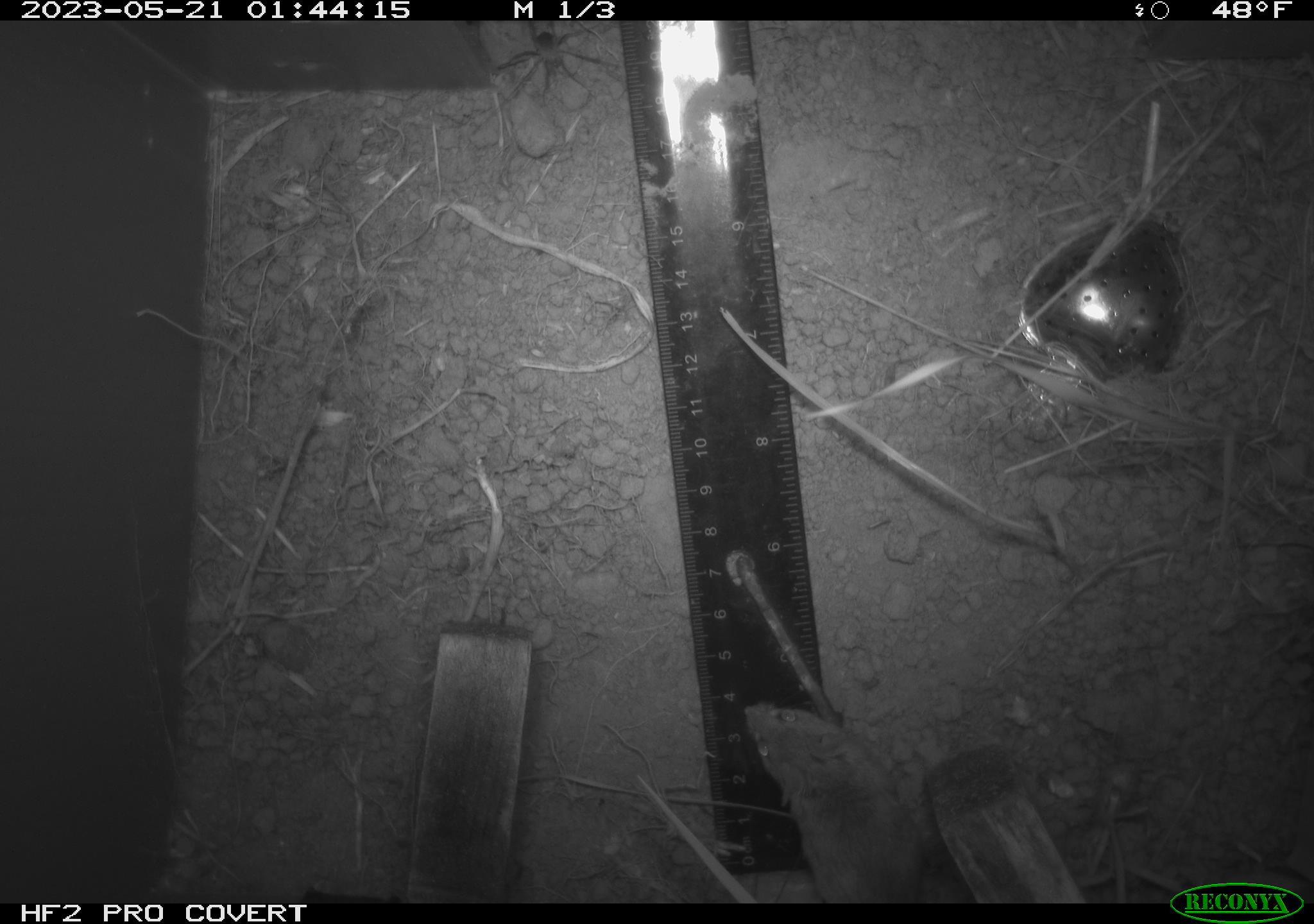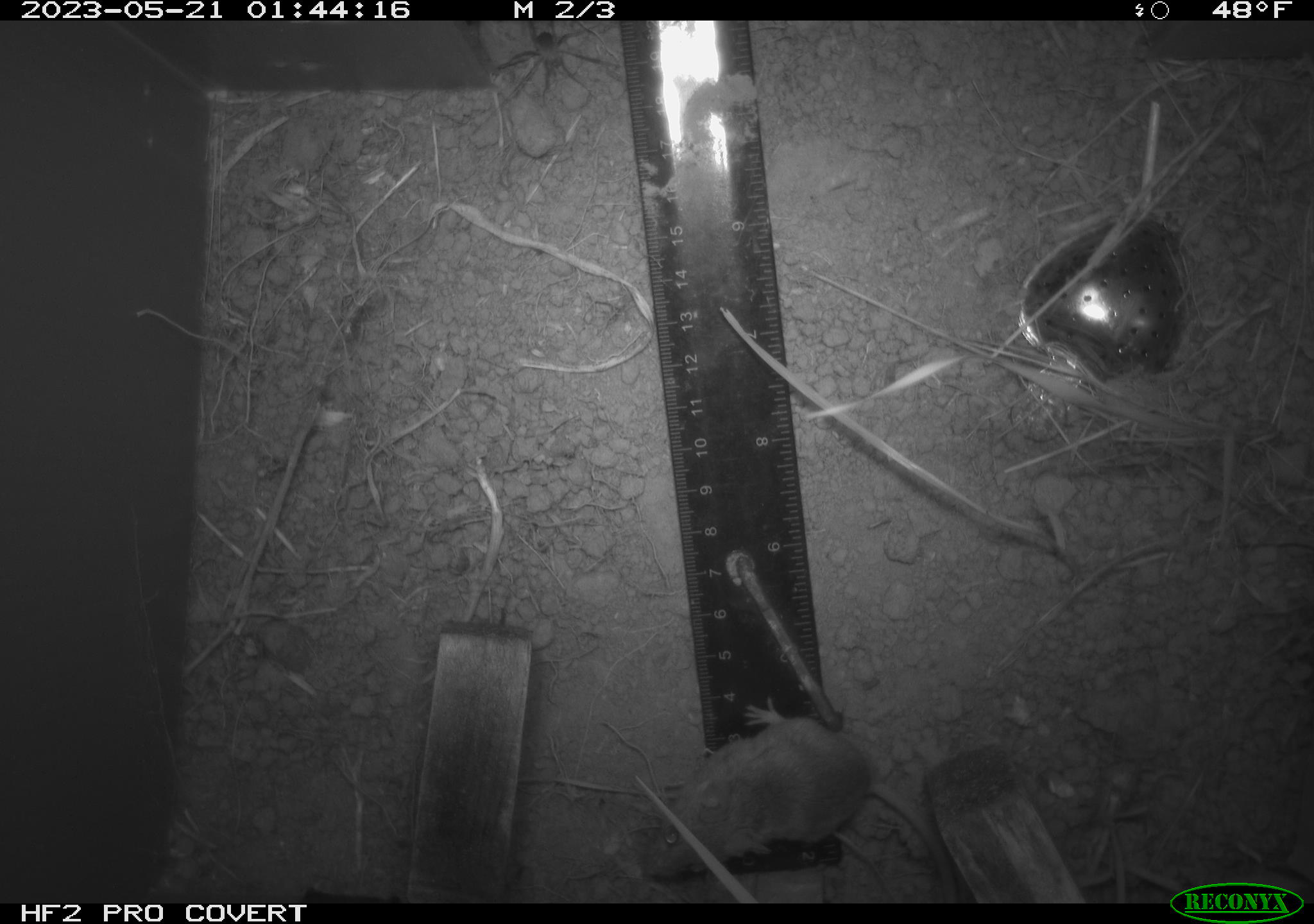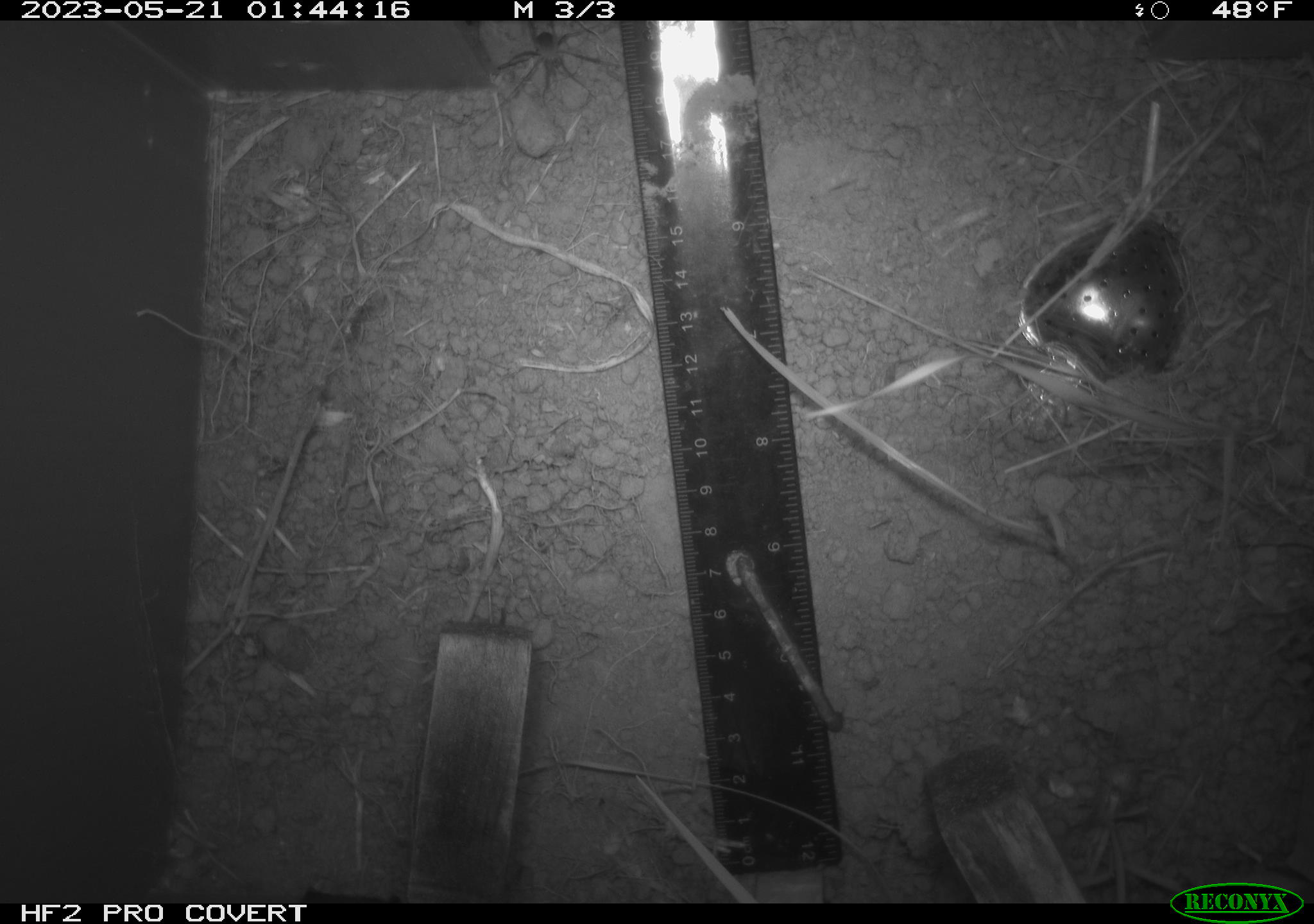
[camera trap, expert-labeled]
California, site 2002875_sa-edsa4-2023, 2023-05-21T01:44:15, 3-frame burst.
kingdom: Animalia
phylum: Chordata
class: Mammalia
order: Rodentia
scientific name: Rodentia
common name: mouse species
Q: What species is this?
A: Mouse species (Rodentia).